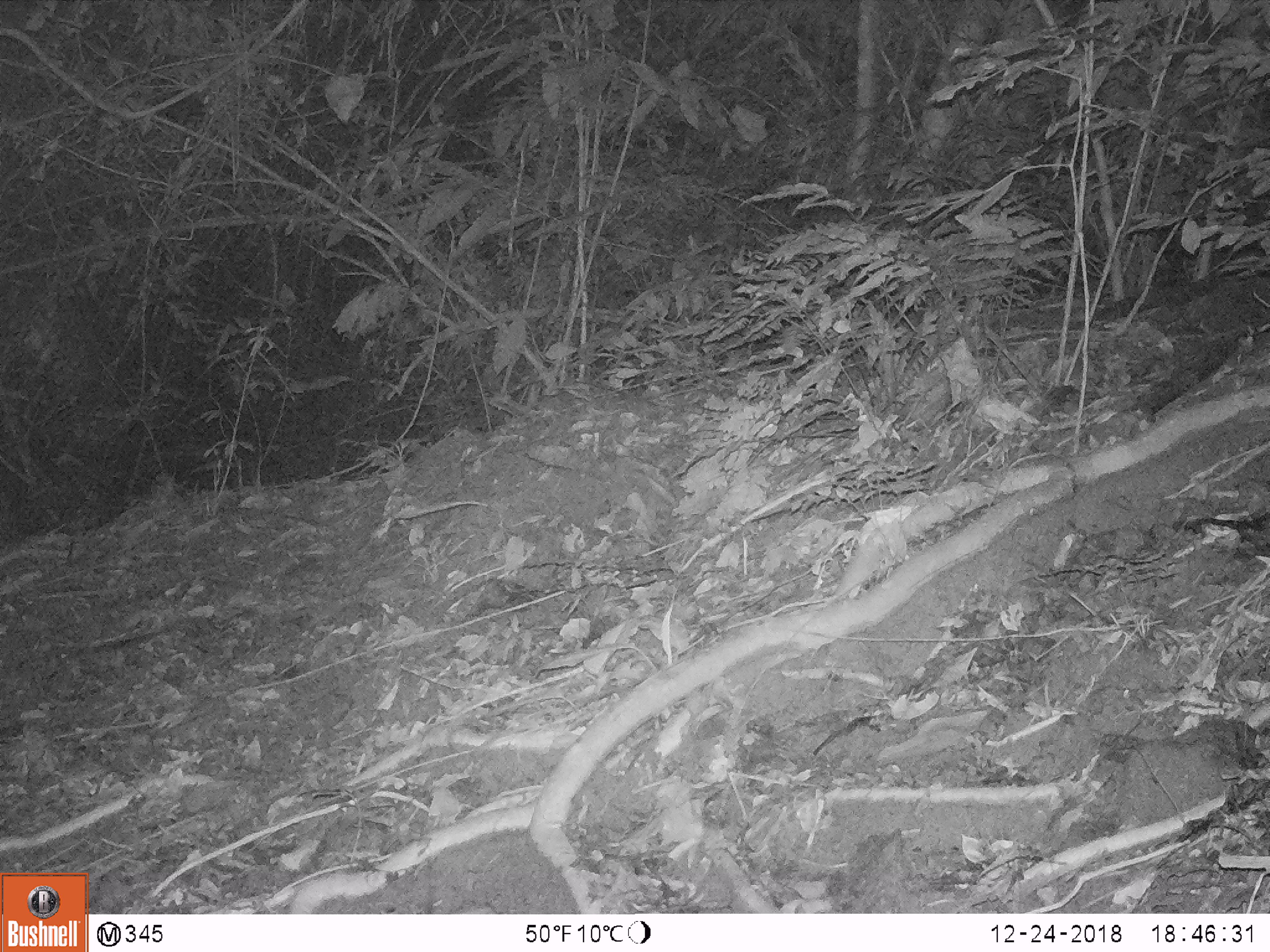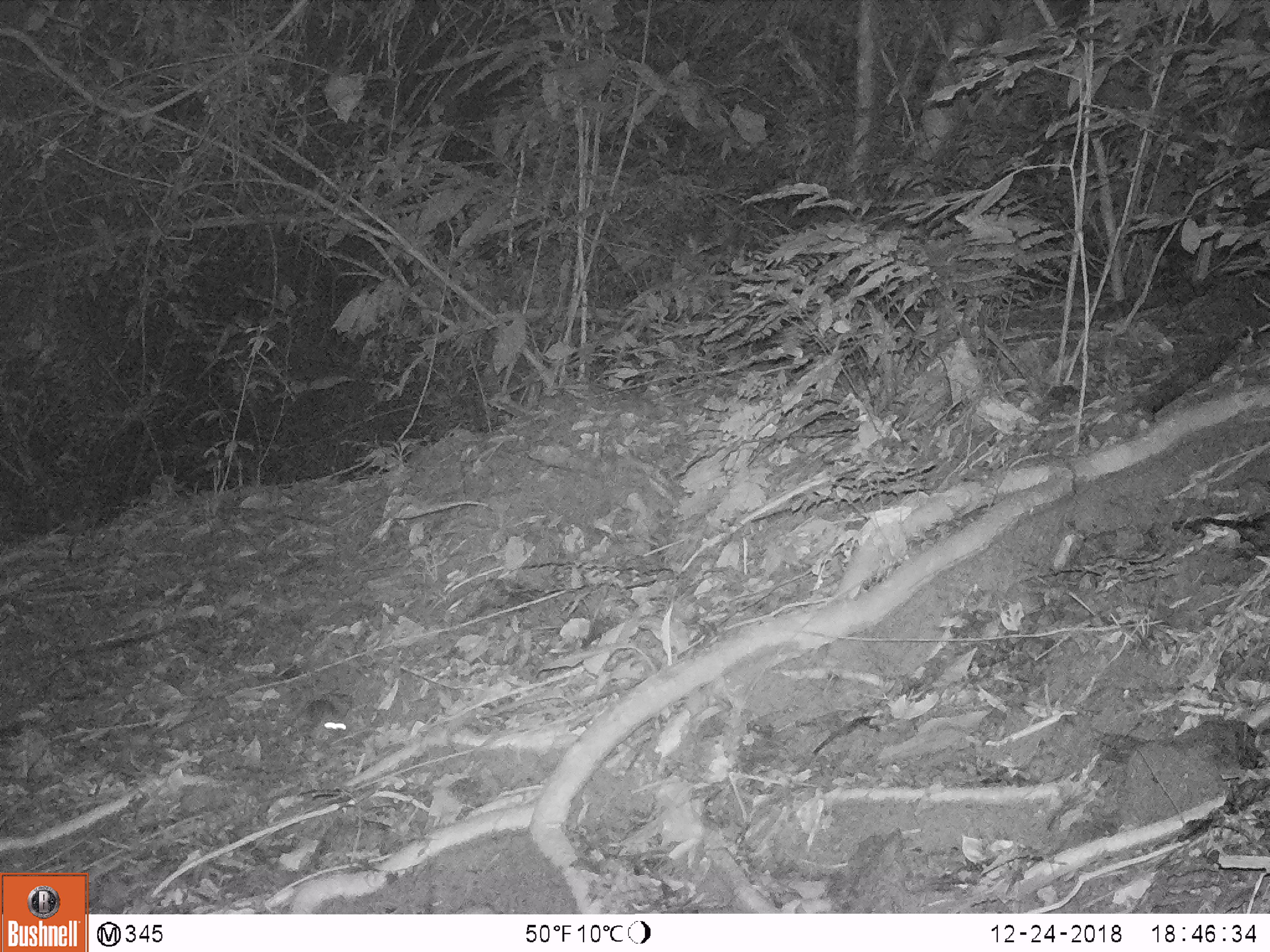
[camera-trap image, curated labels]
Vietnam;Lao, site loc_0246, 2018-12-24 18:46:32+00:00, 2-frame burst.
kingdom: Animalia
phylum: Chordata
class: Mammalia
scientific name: Mammalia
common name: mammal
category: unidentified small mammal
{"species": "unidentified small mammal (mammal) (Mammalia)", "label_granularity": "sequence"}